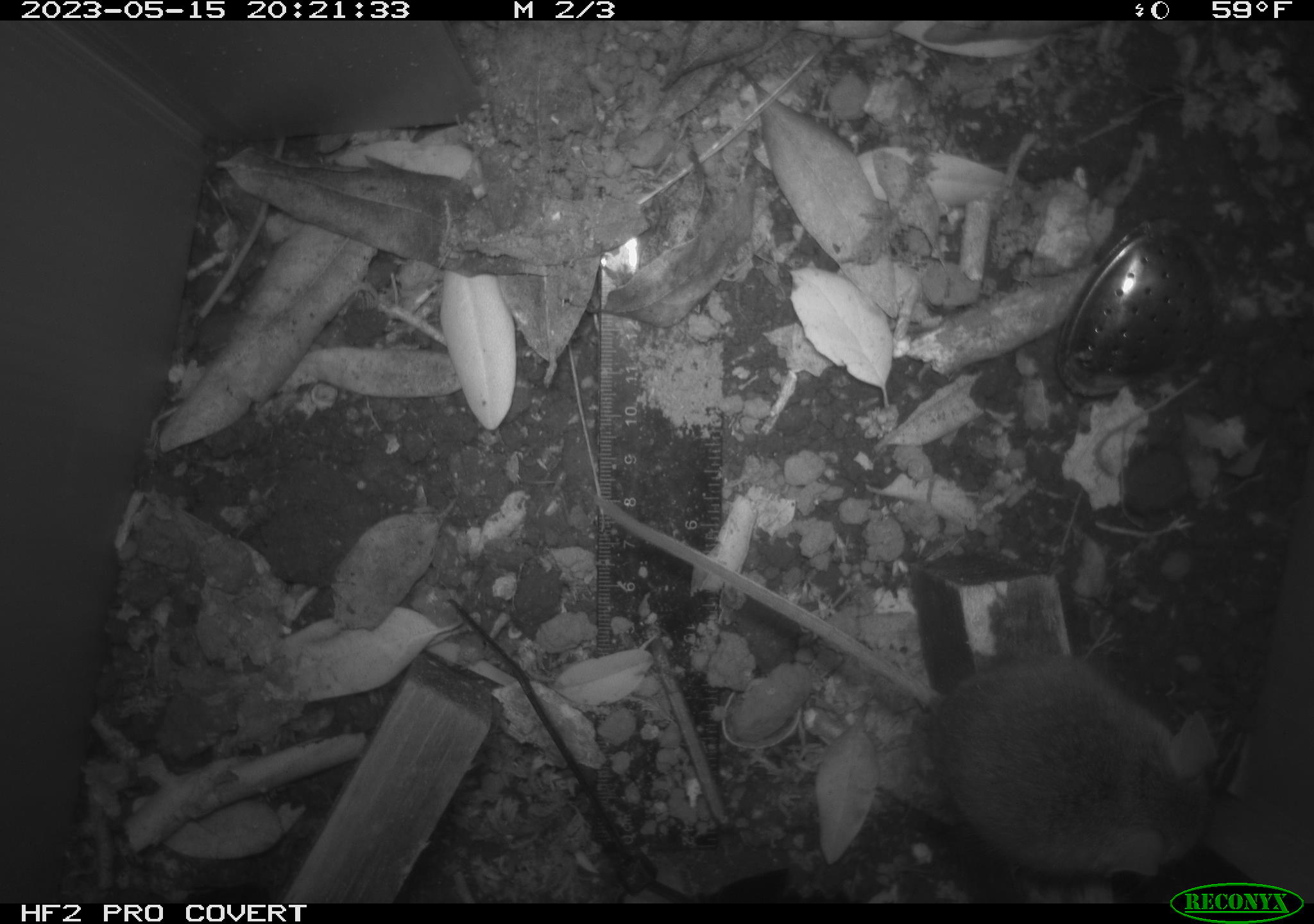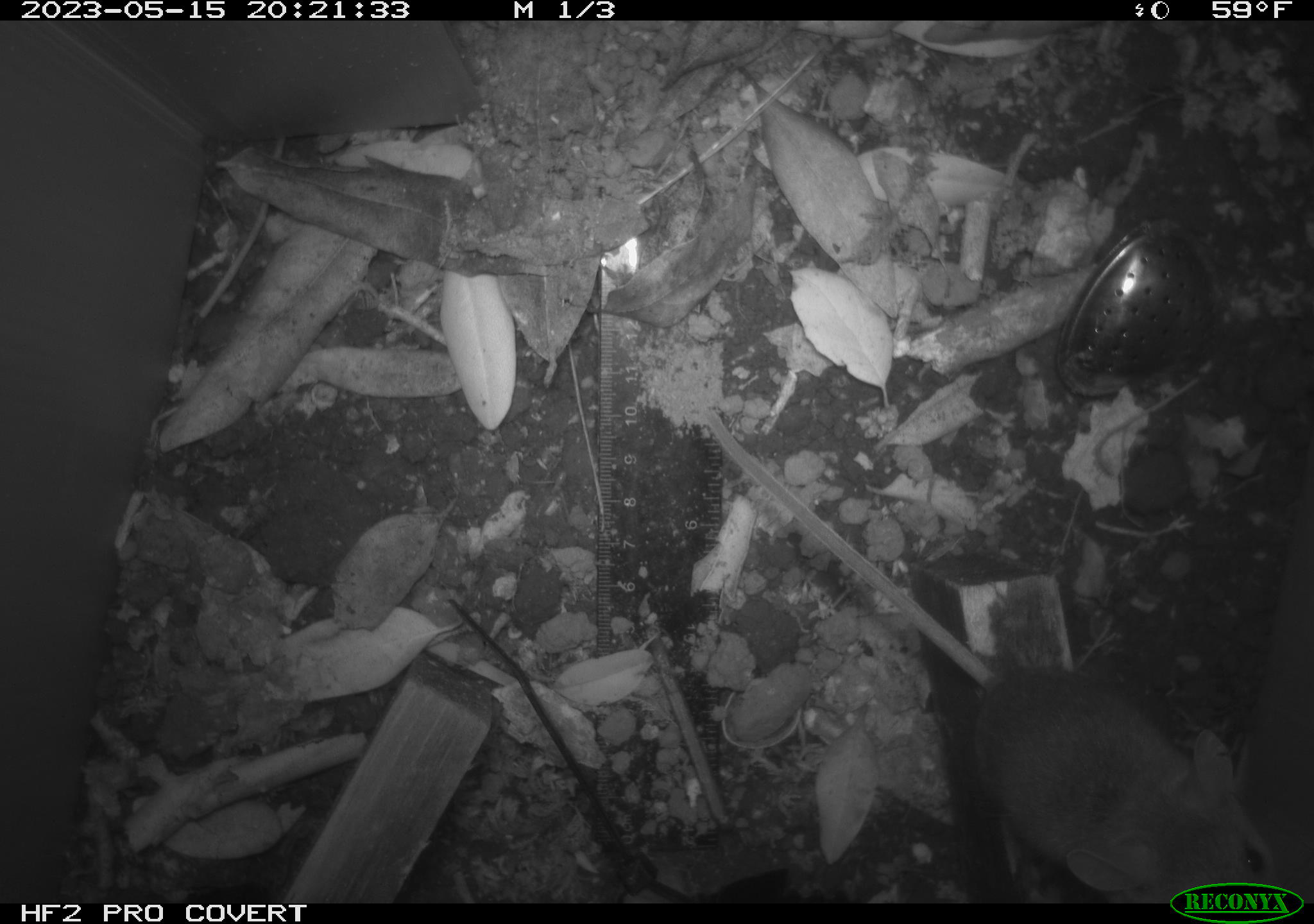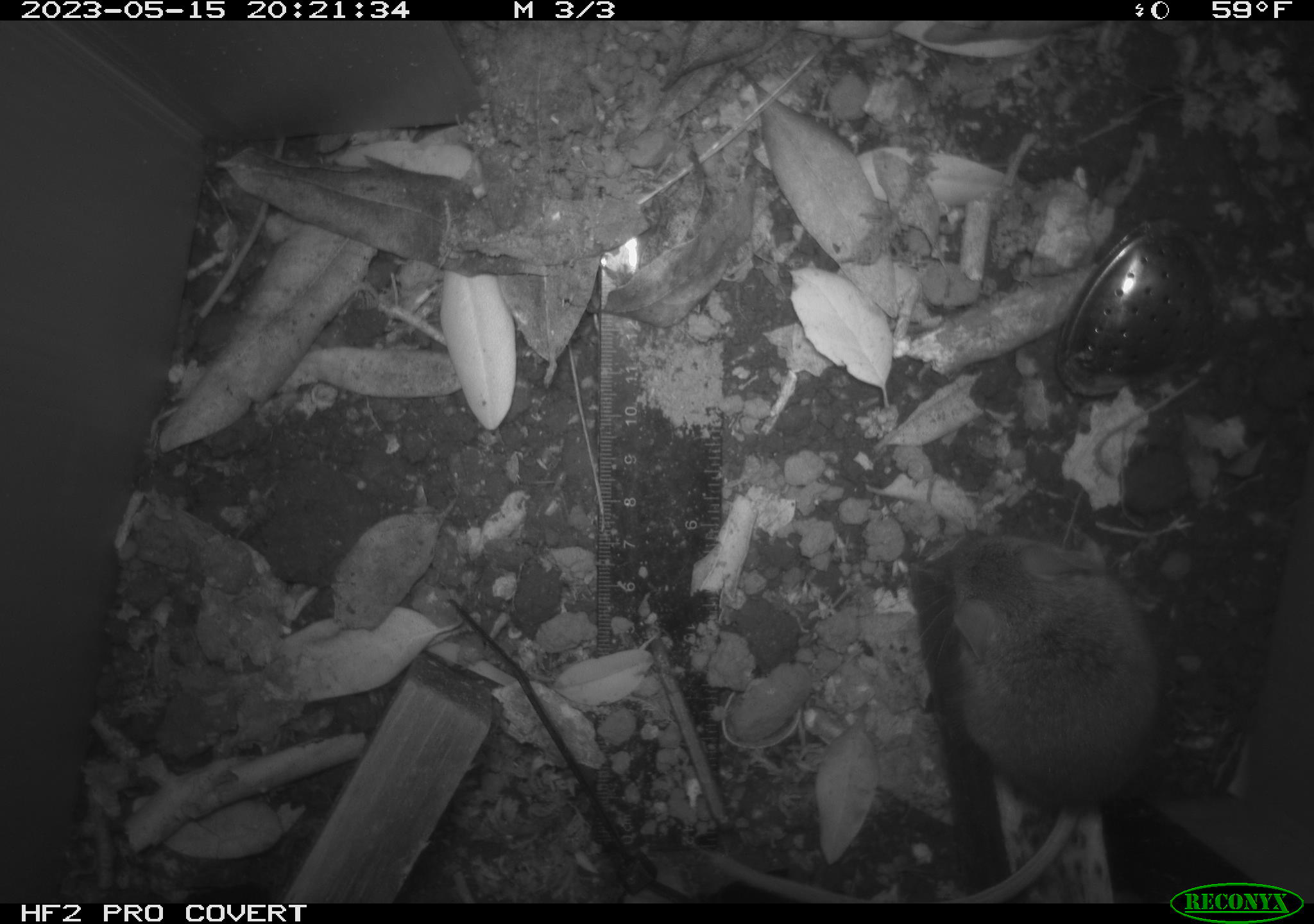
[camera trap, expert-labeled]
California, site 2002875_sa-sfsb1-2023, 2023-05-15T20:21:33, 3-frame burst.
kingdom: Animalia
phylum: Chordata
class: Mammalia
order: Rodentia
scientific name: Rodentia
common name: mouse species